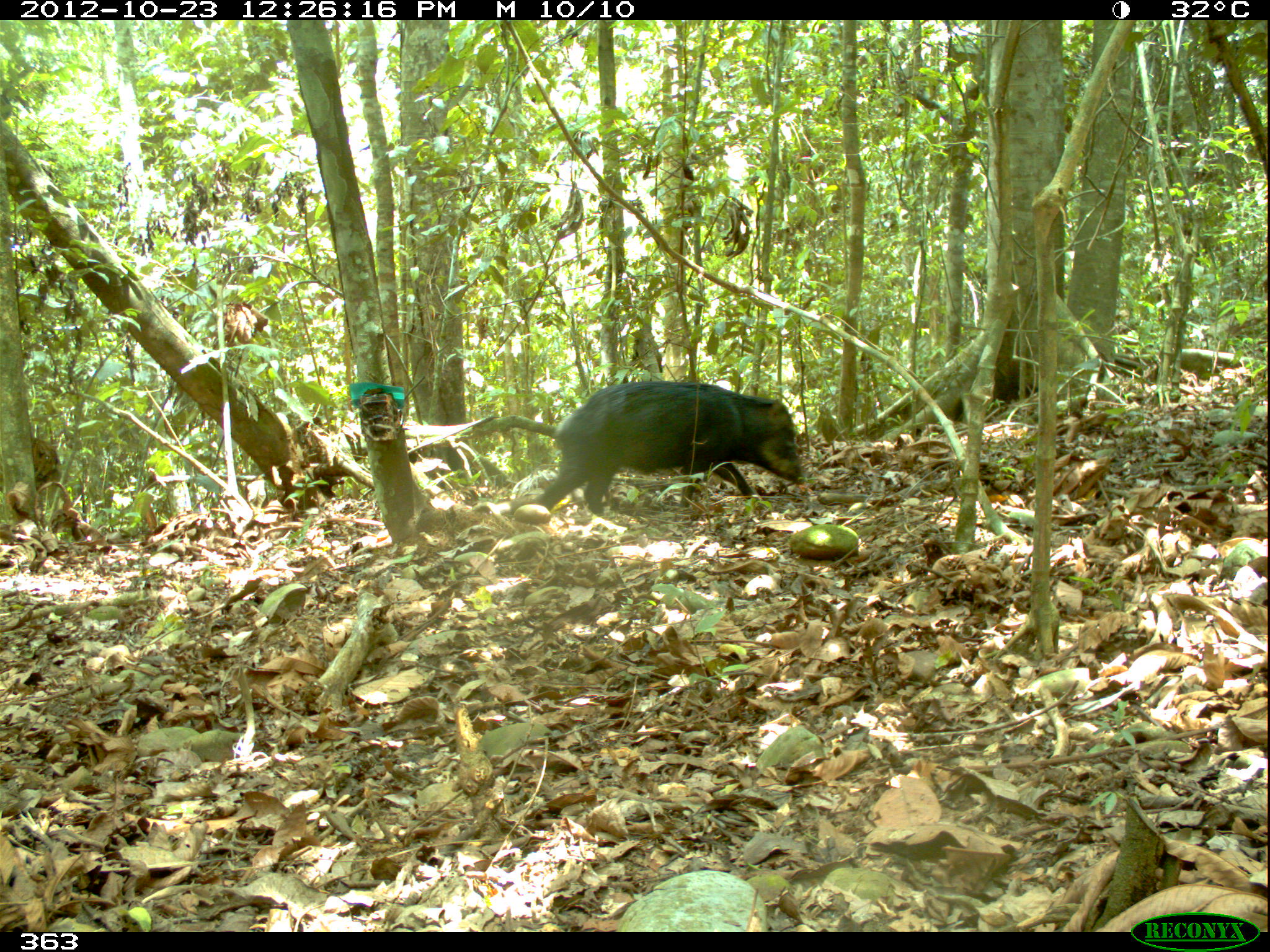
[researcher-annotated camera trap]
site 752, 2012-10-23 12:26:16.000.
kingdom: Animalia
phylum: Chordata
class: Mammalia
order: Artiodactyla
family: Tayassuidae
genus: Tayassu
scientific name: Tayassu pecari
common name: white-lipped peccary